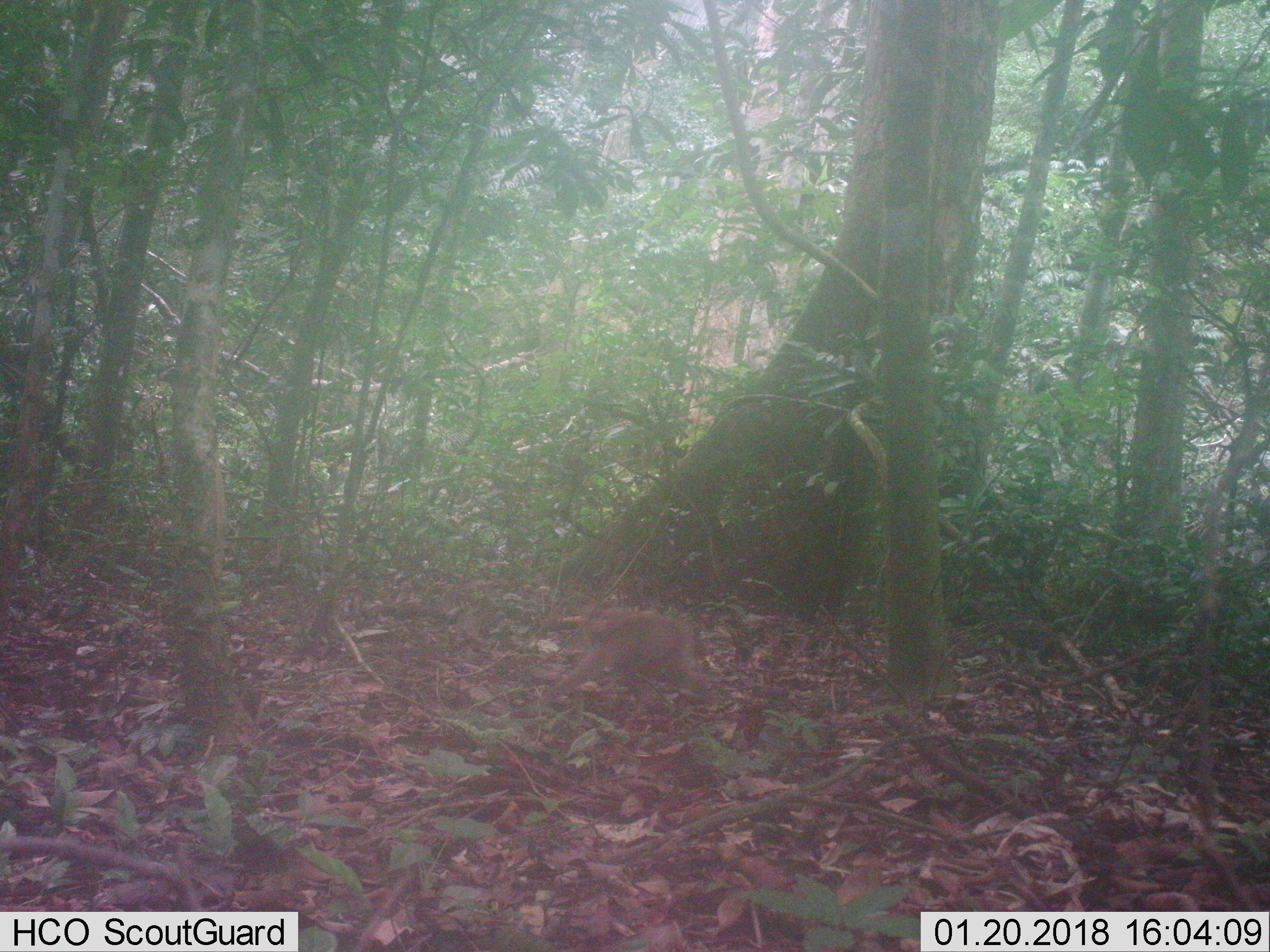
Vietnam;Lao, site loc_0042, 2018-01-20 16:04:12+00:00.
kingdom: Animalia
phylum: Chordata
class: Mammalia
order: Primates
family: Cercopithecidae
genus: Macaca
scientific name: Macaca nemestrina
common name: pig-tailed macaque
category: pig tailed macaque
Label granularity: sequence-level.